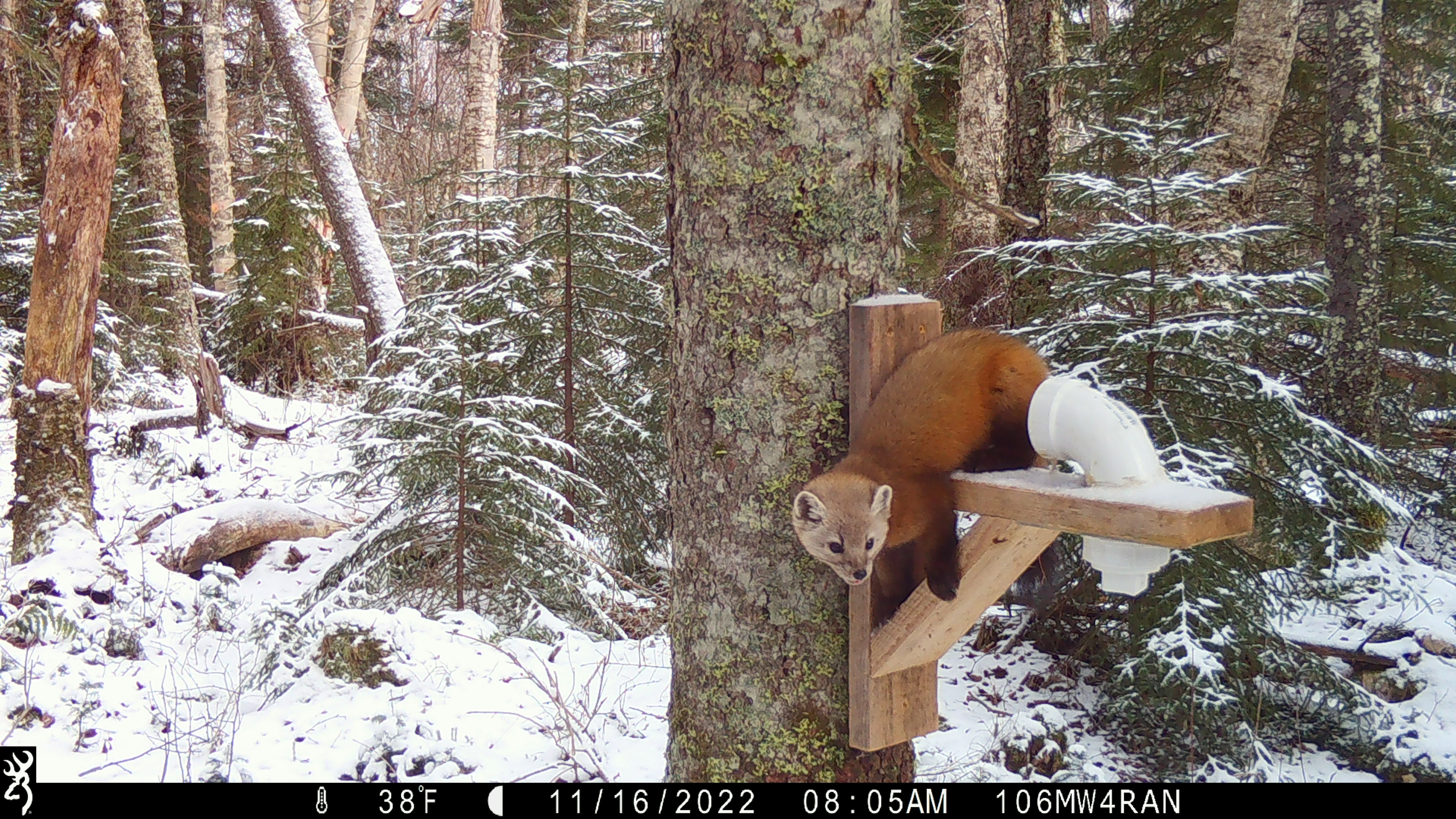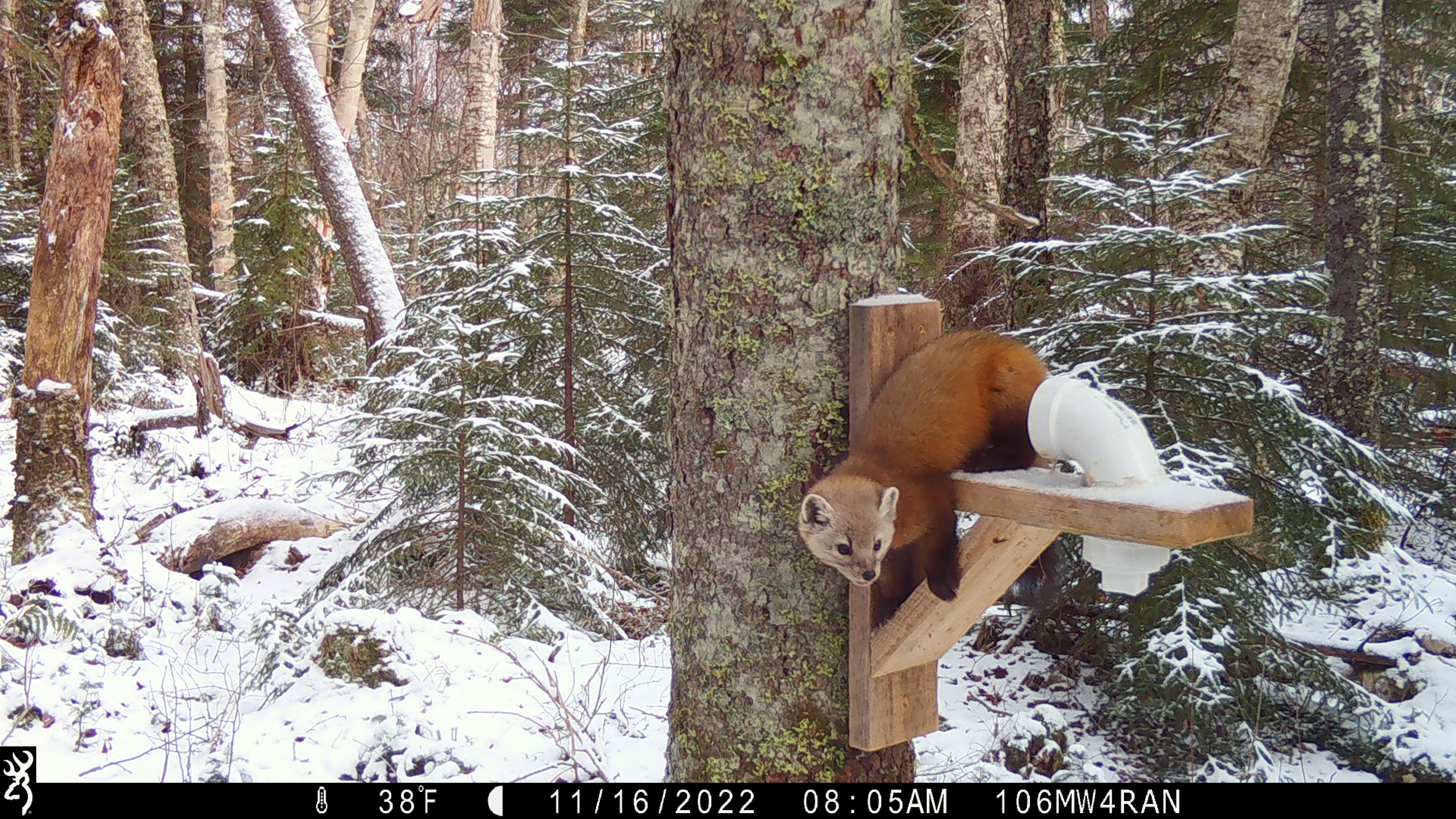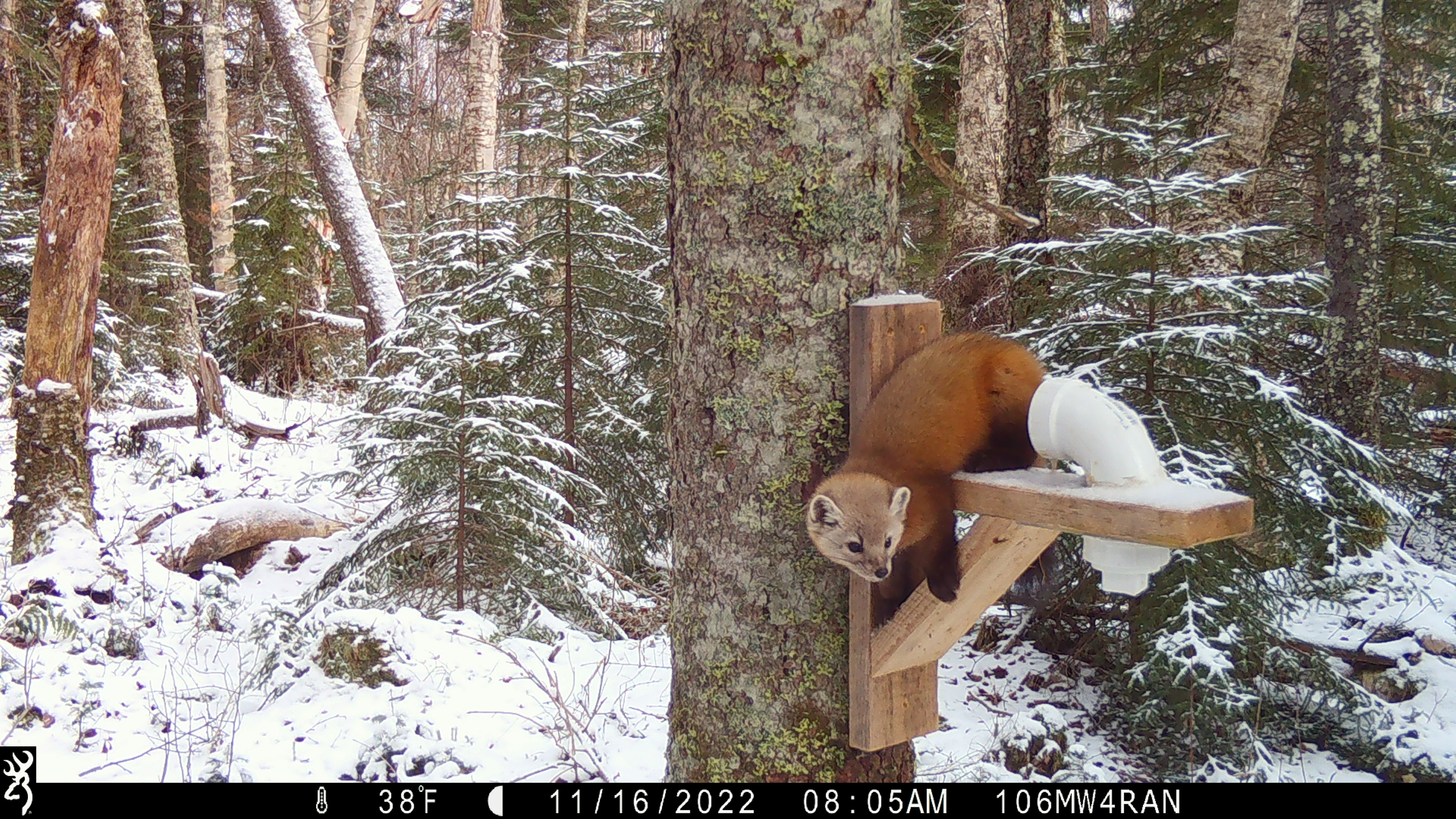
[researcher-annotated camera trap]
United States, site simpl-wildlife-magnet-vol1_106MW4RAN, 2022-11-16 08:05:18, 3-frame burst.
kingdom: Animalia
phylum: Chordata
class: Mammalia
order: Carnivora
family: Mustelidae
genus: Martes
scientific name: Martes americana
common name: american marten